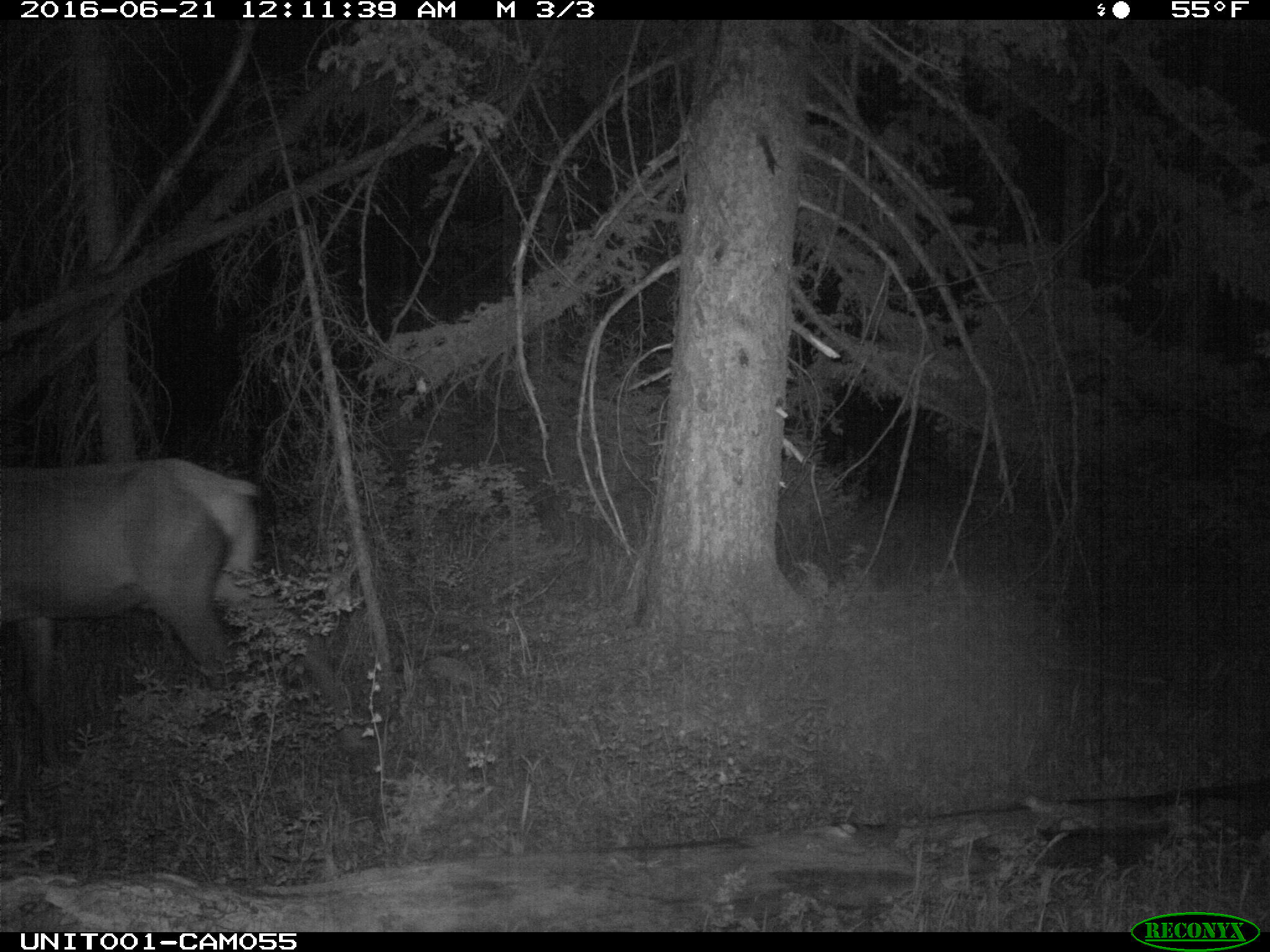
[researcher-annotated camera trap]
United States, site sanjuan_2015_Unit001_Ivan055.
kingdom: Animalia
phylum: Chordata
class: Mammalia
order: Artiodactyla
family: Cervidae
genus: Cervus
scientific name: Cervus elaphus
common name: red deer